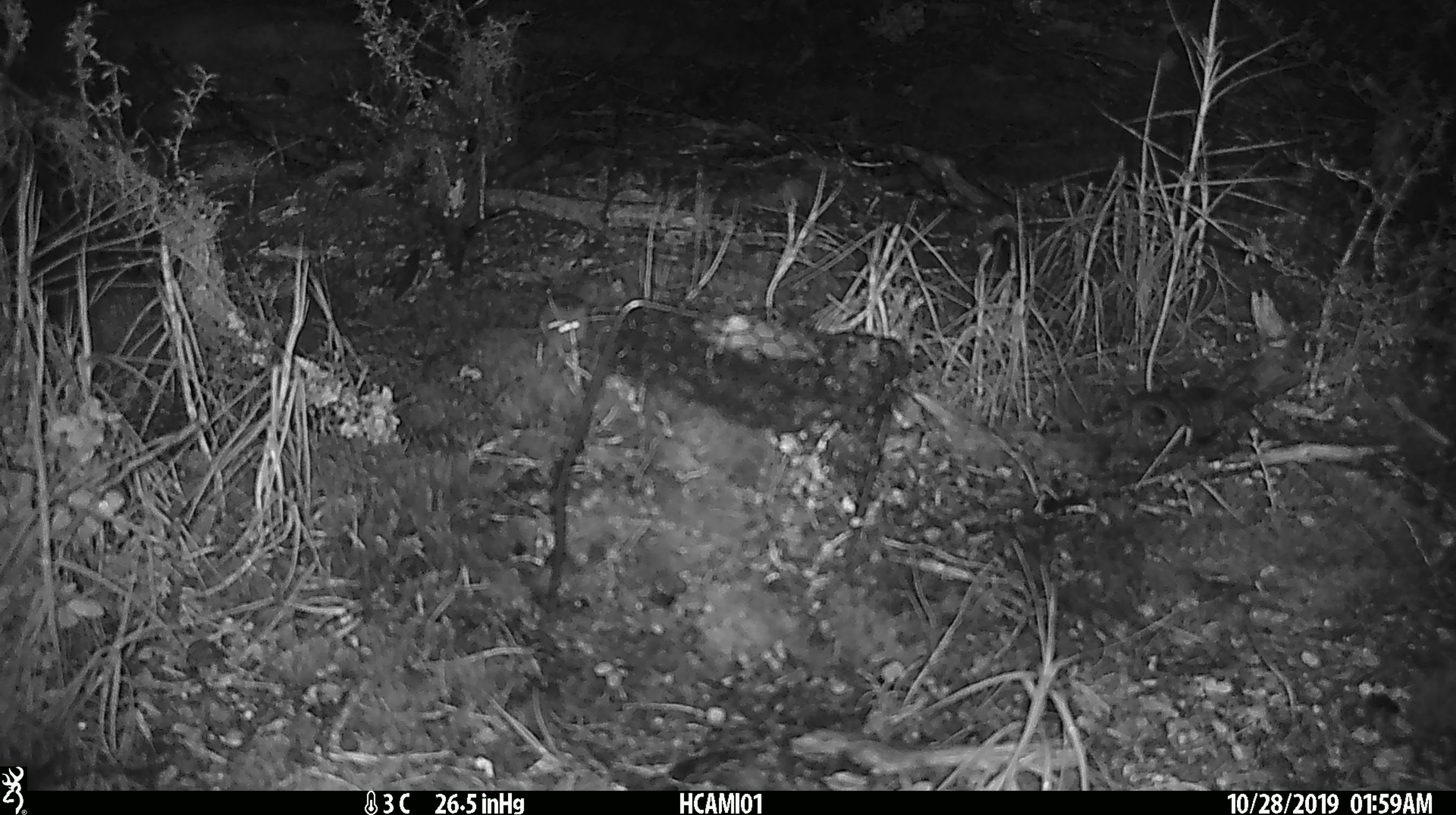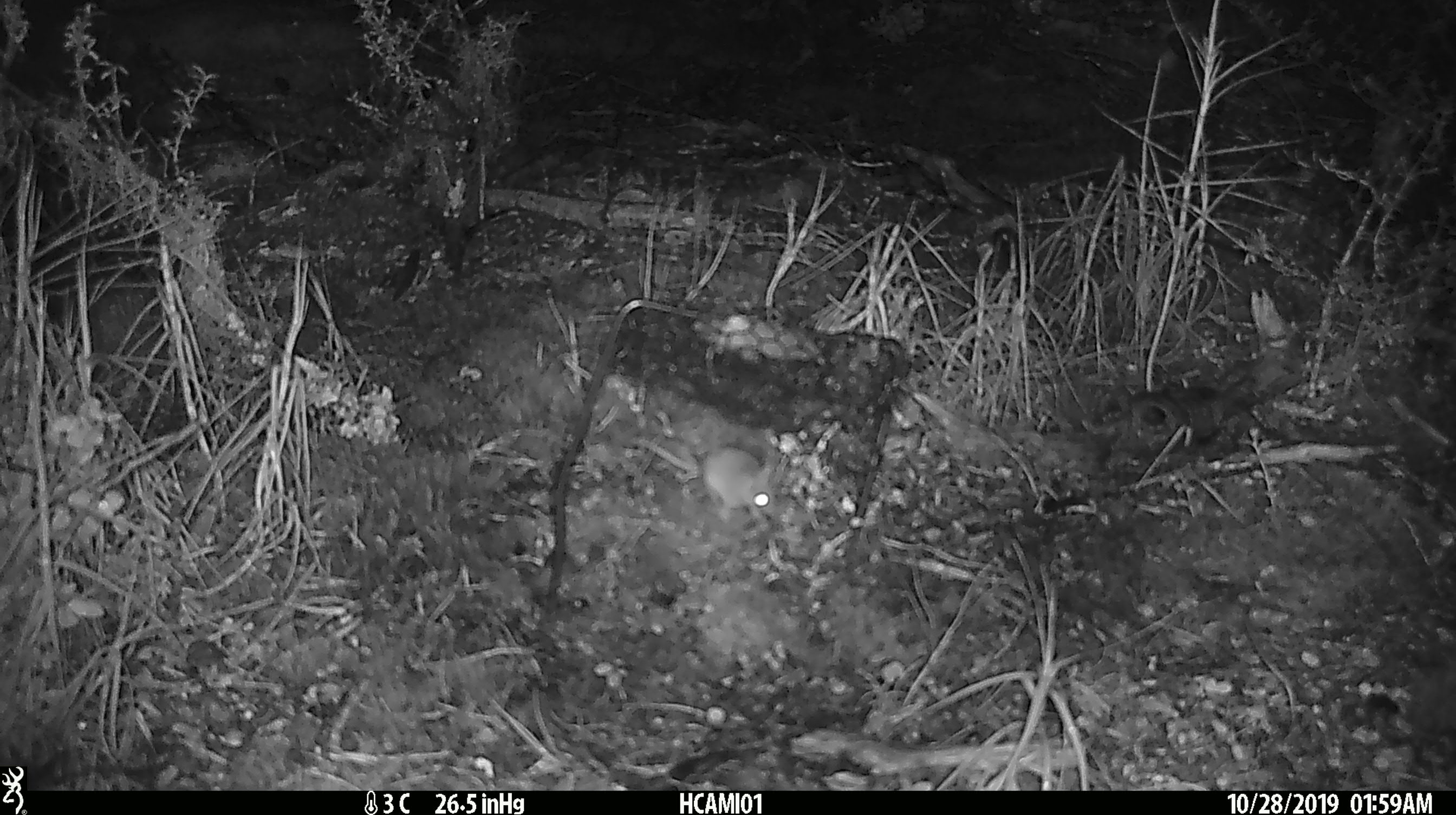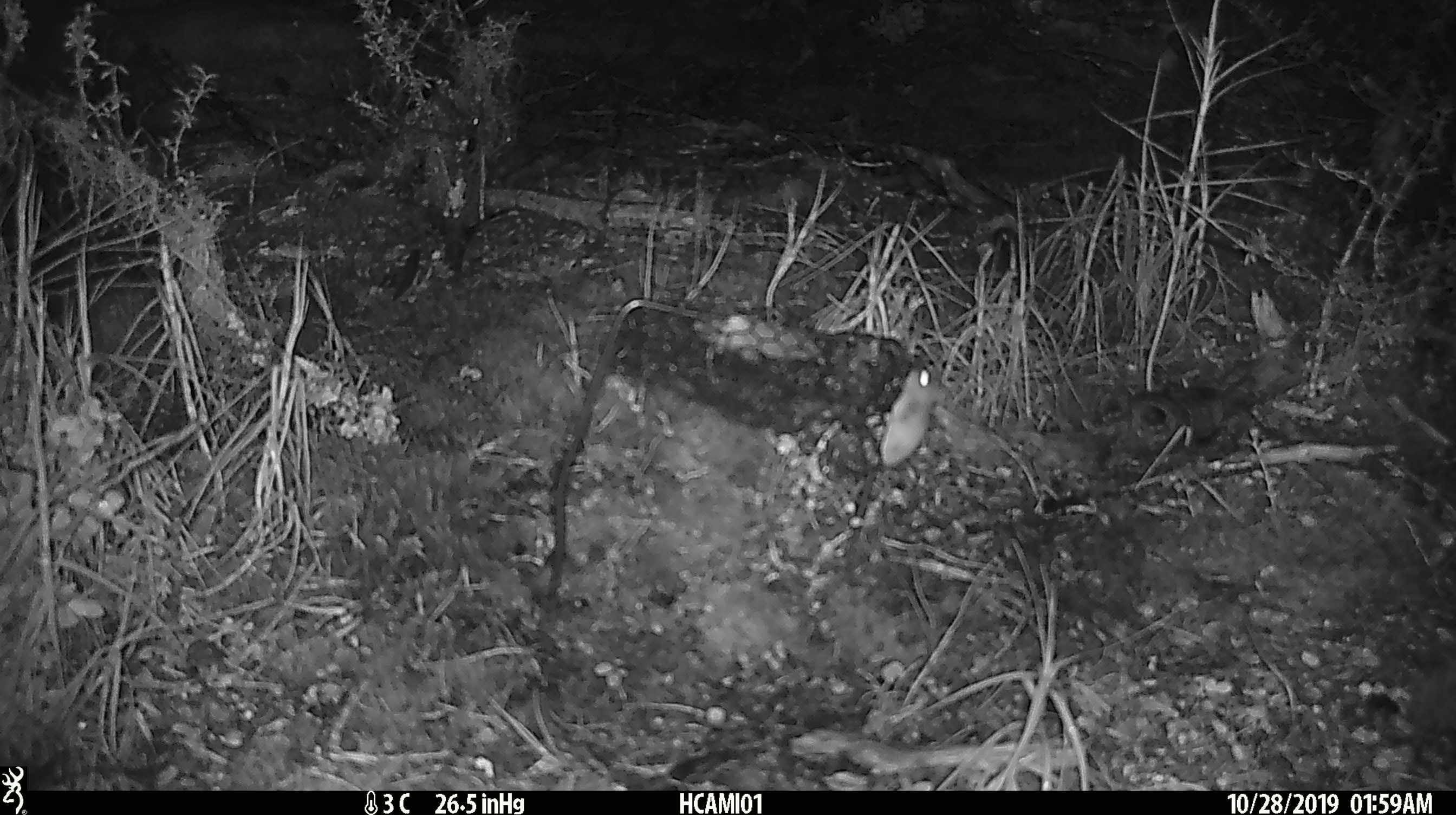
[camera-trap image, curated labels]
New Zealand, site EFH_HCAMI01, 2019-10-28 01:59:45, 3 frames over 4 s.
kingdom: Animalia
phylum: Chordata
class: Mammalia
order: Rodentia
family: Muridae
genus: Mus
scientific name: Mus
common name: mouse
Mouse (Mus).